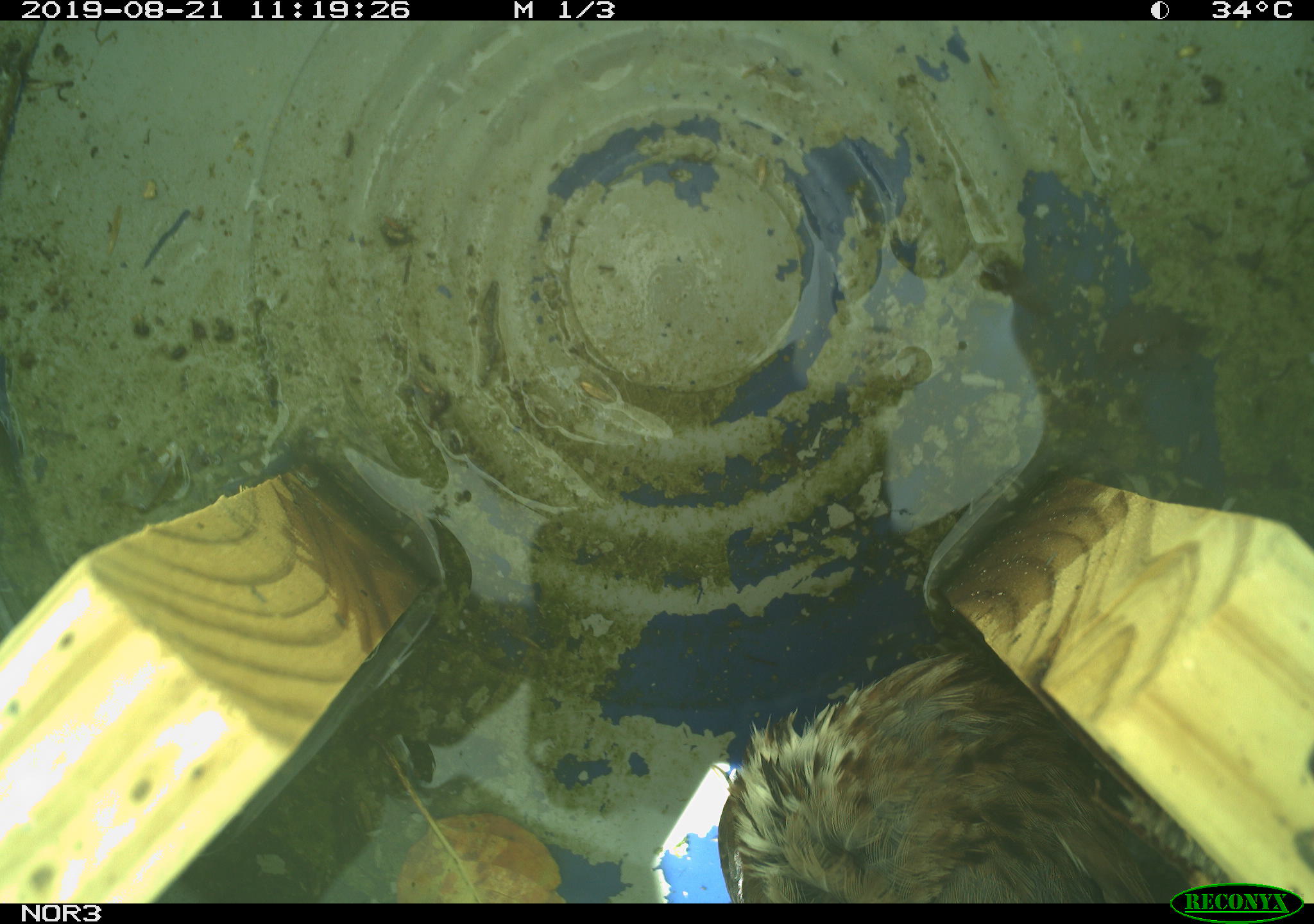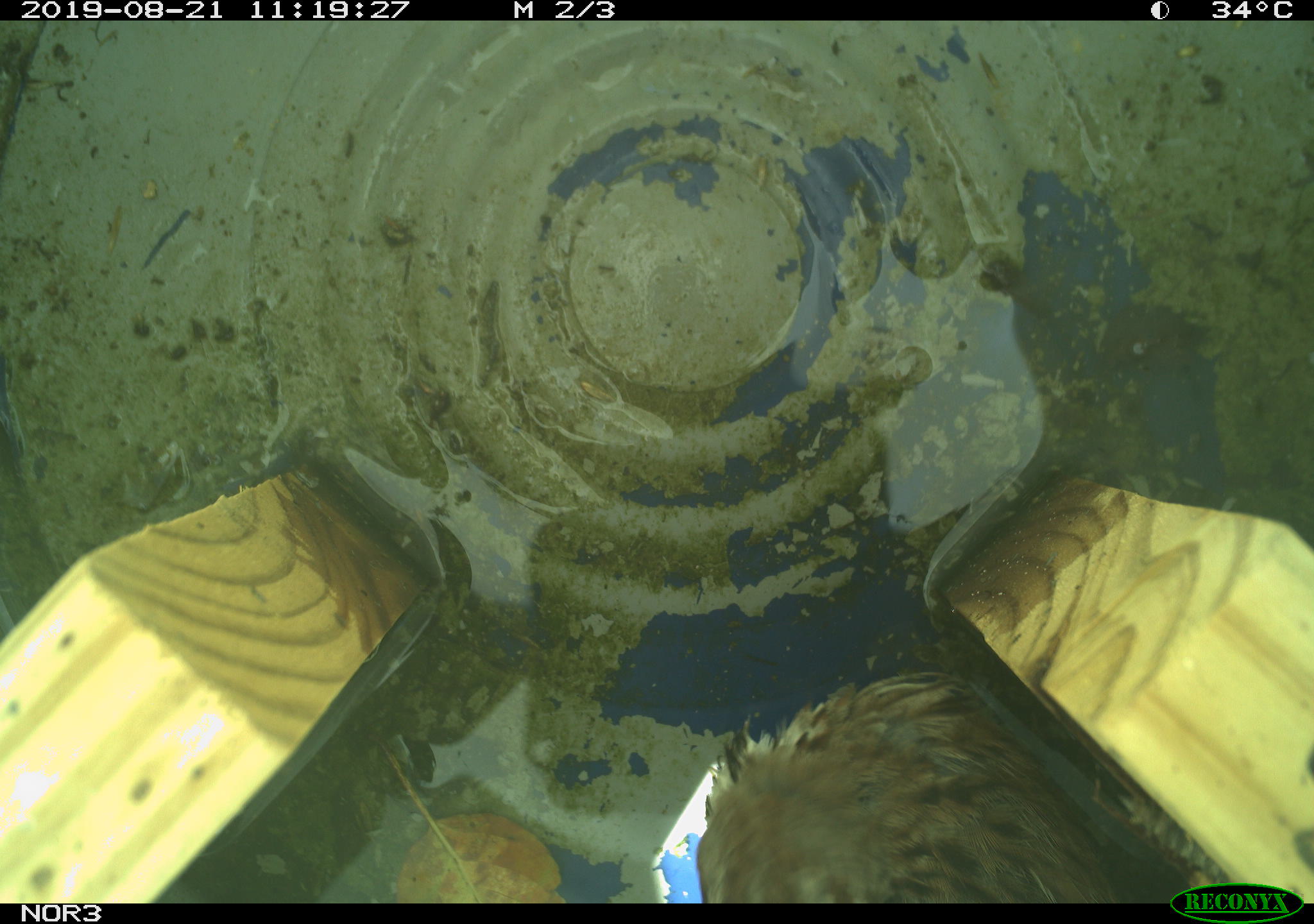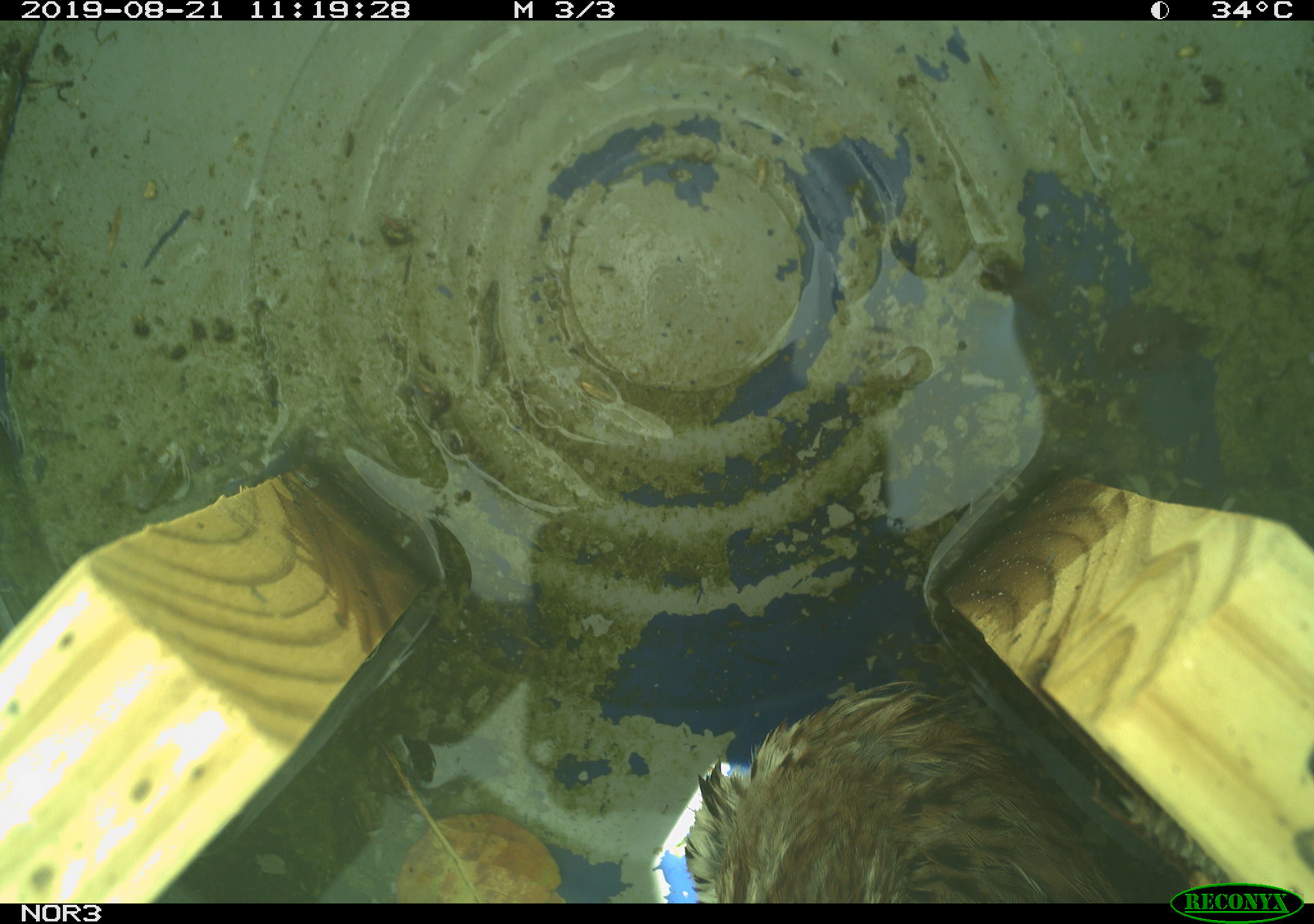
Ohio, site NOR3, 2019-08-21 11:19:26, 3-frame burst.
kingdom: Animalia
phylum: Chordata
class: Aves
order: Passeriformes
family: Passerellidae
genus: Melospiza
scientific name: Melospiza melodia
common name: song sparrow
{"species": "song sparrow (Melospiza melodia)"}